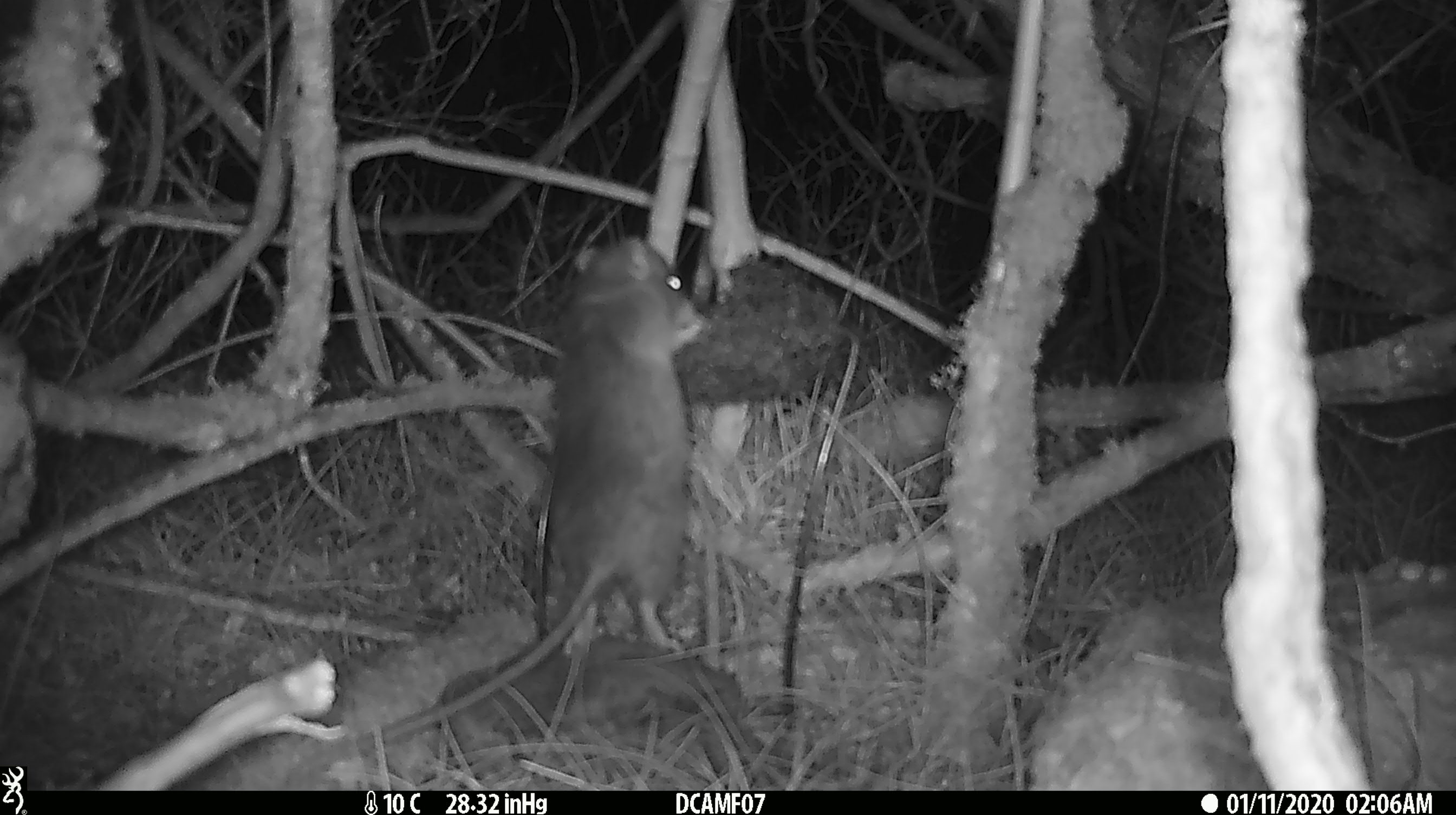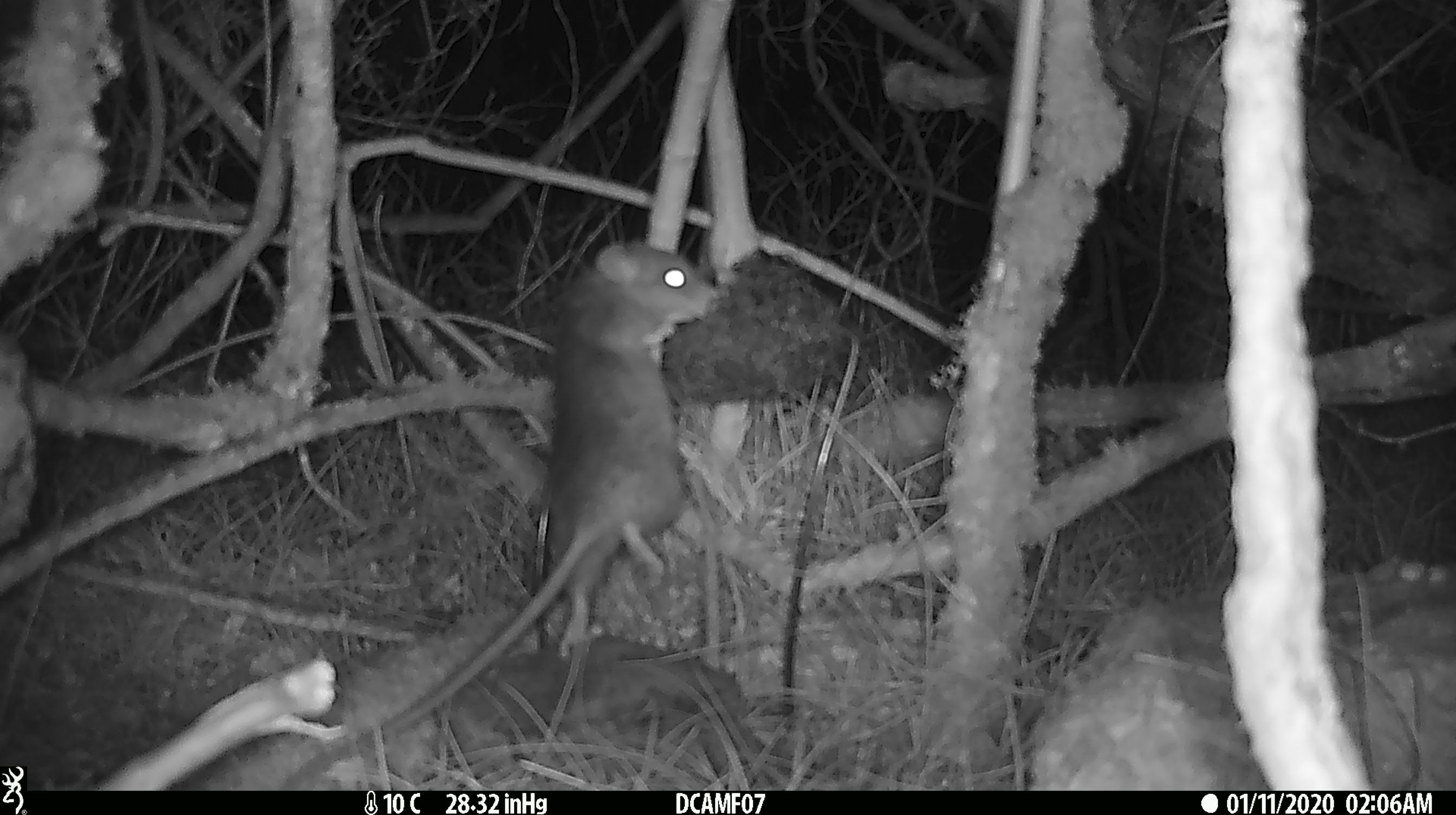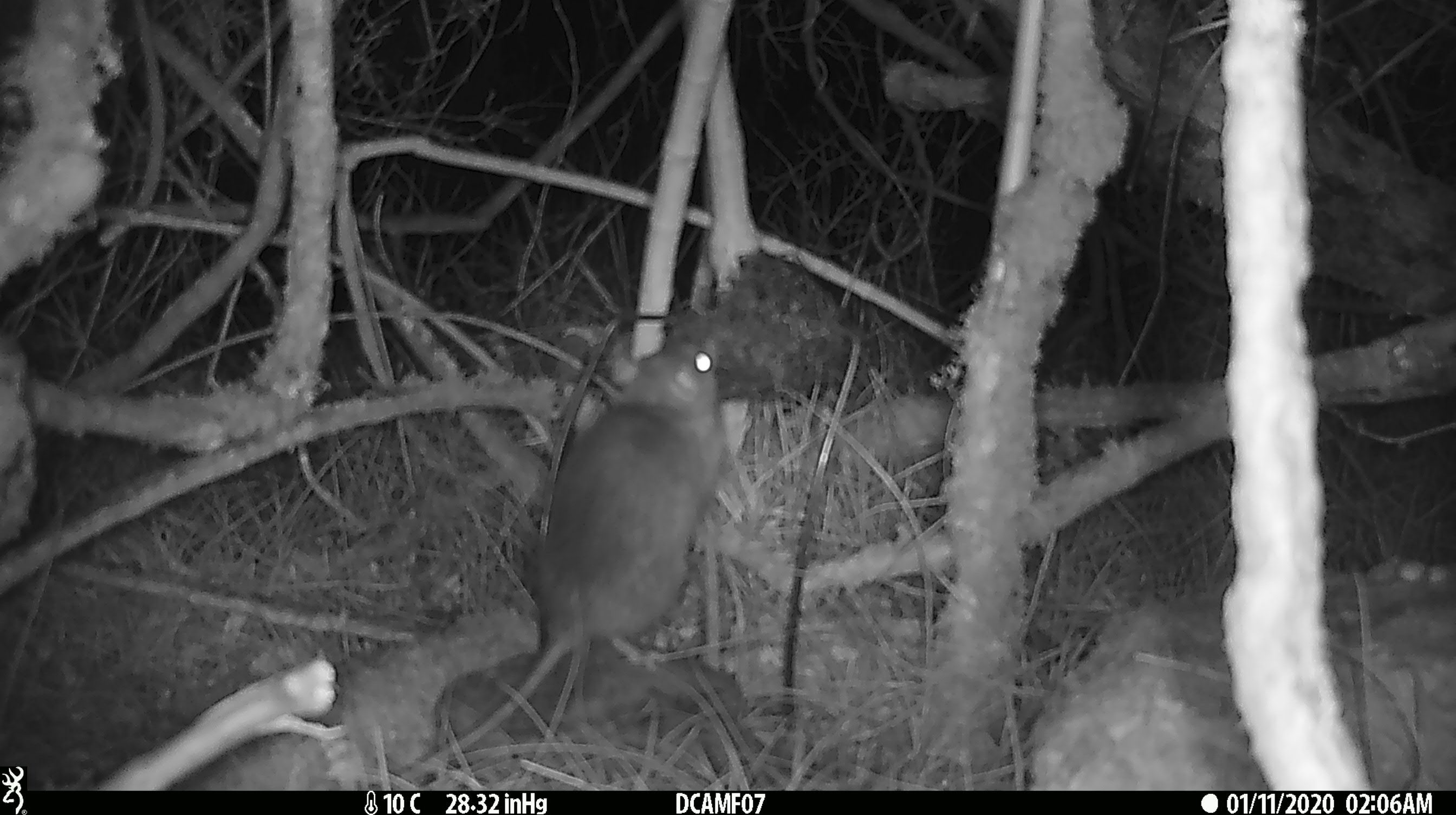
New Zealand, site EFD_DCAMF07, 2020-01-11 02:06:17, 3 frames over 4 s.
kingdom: Animalia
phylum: Chordata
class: Mammalia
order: Rodentia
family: Muridae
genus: Rattus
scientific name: Rattus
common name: rat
Rat (Rattus).